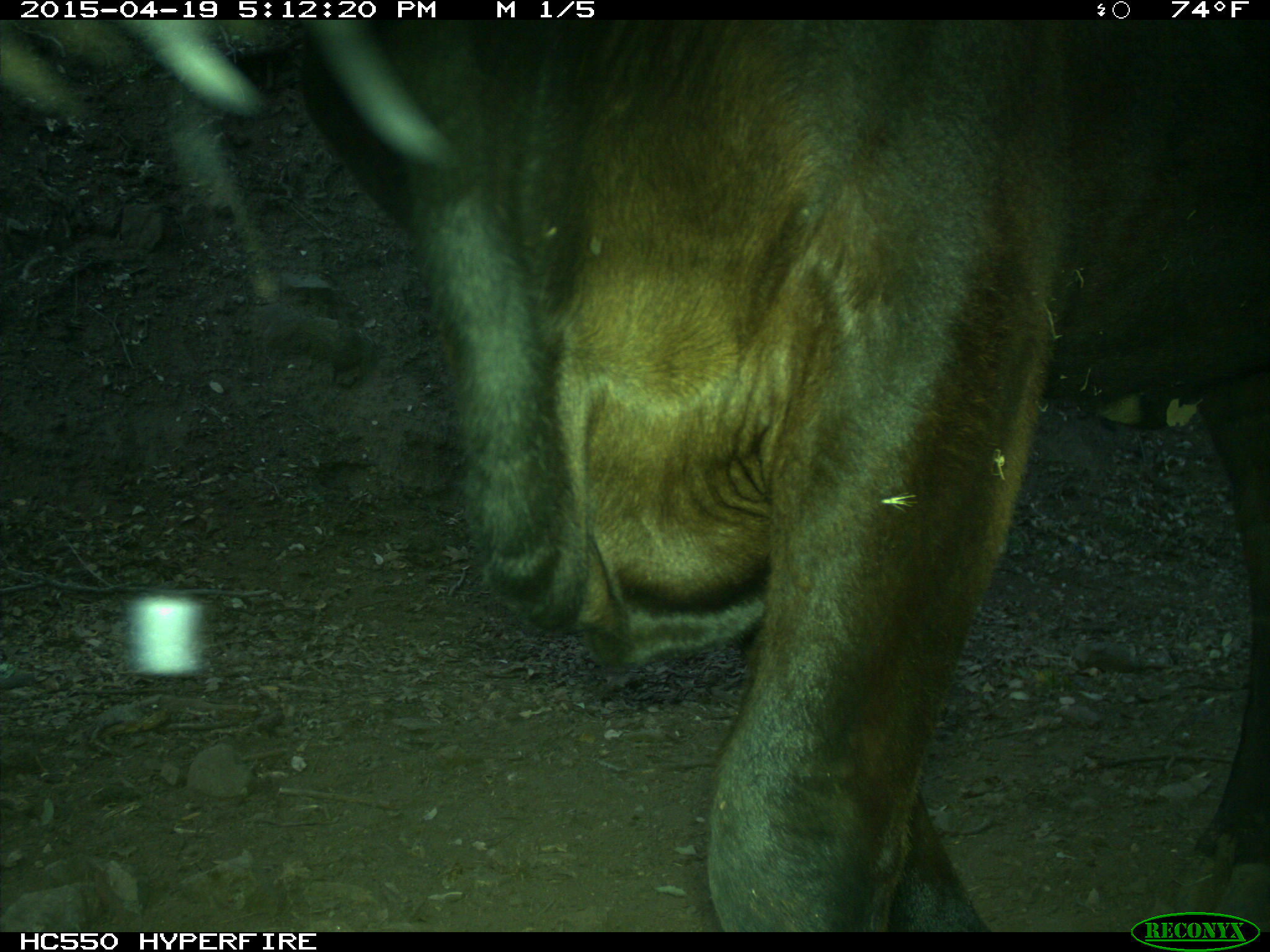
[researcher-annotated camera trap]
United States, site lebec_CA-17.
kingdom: Animalia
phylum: Chordata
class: Mammalia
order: Artiodactyla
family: Bovidae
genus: Bos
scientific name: Bos taurus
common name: domestic cow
Bos taurus (domestic cow).